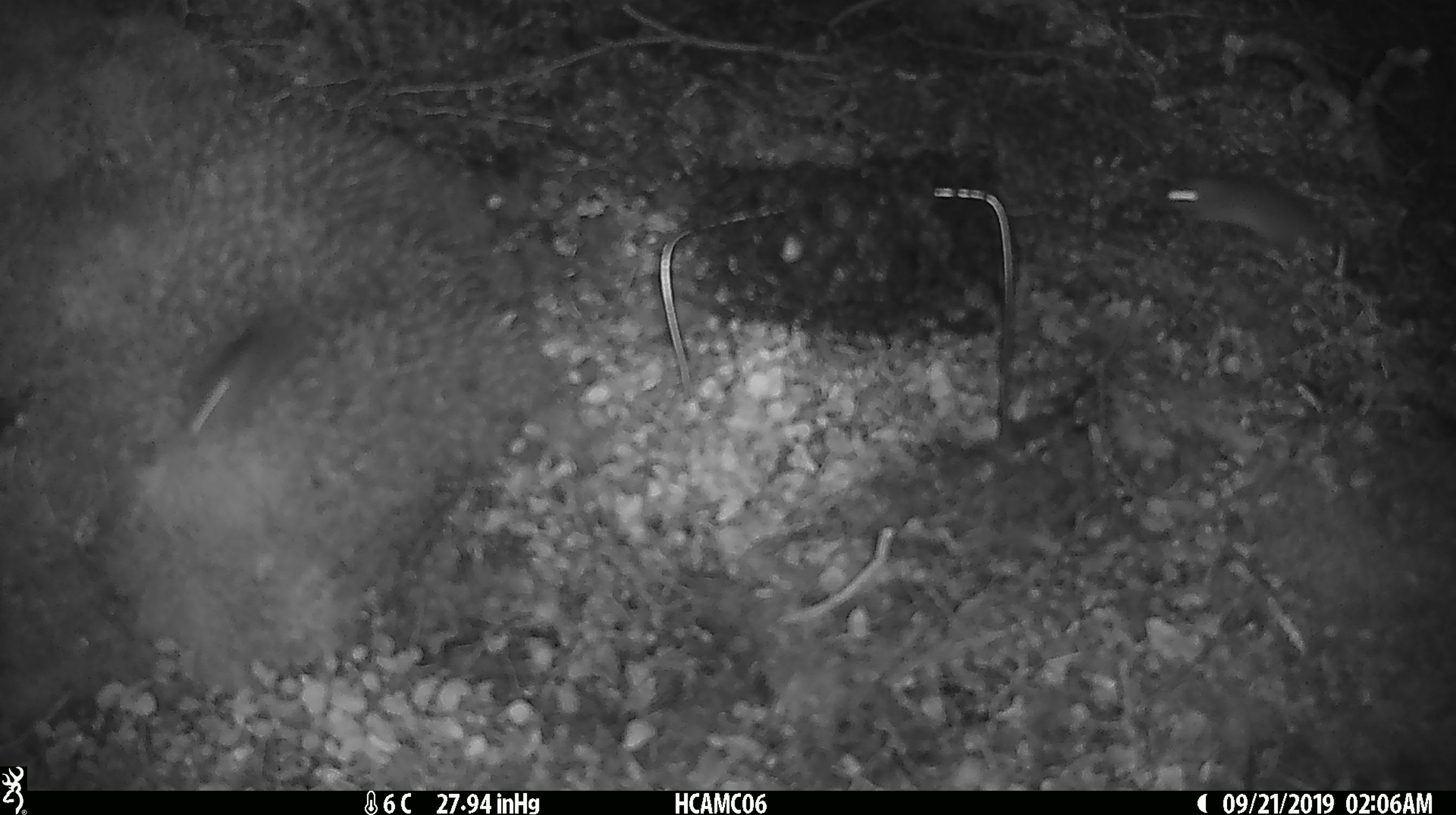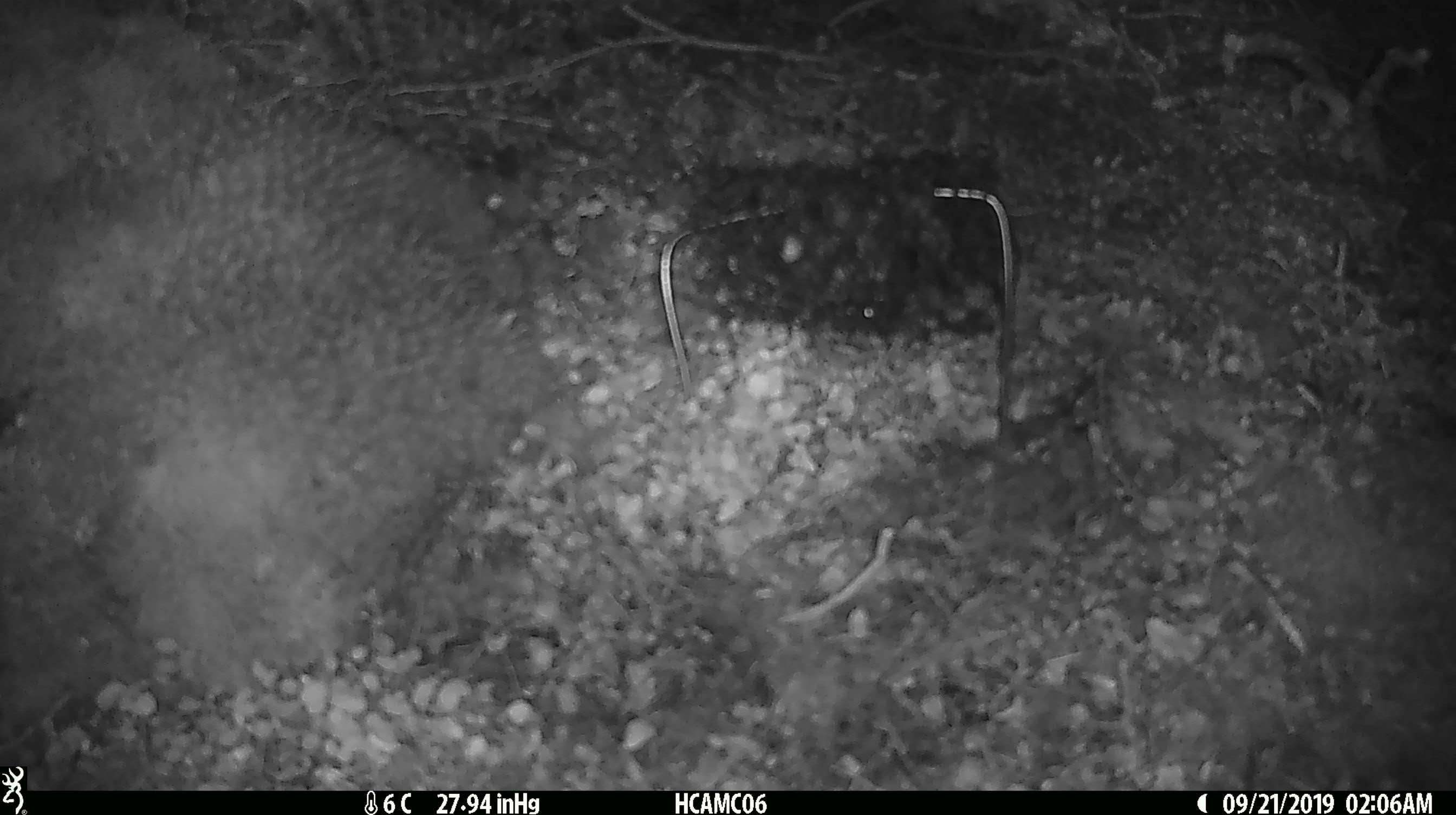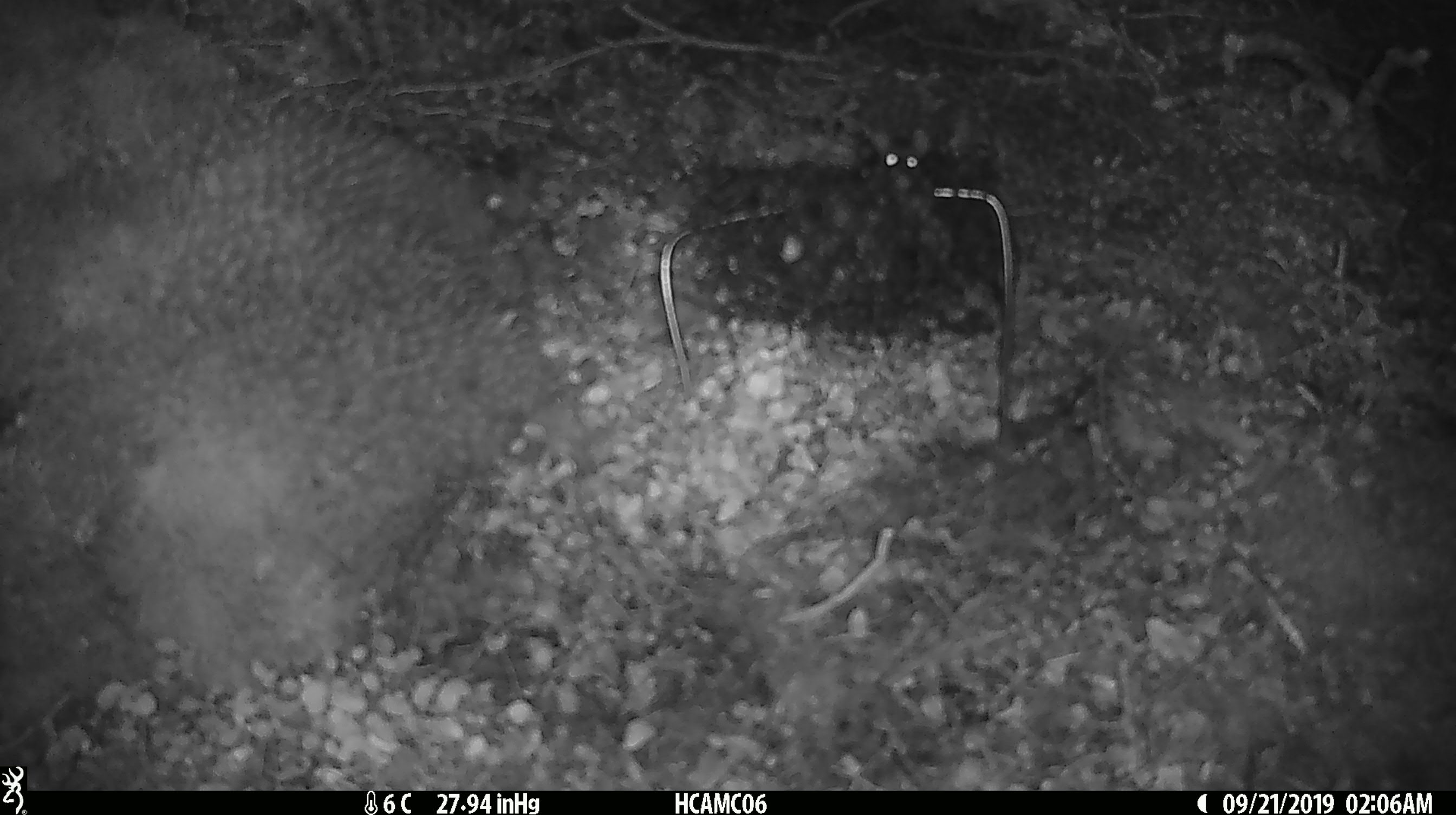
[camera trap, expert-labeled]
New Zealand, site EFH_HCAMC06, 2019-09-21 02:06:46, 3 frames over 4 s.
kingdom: Animalia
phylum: Chordata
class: Mammalia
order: Rodentia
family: Muridae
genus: Mus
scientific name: Mus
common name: mouse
Mouse (Mus).